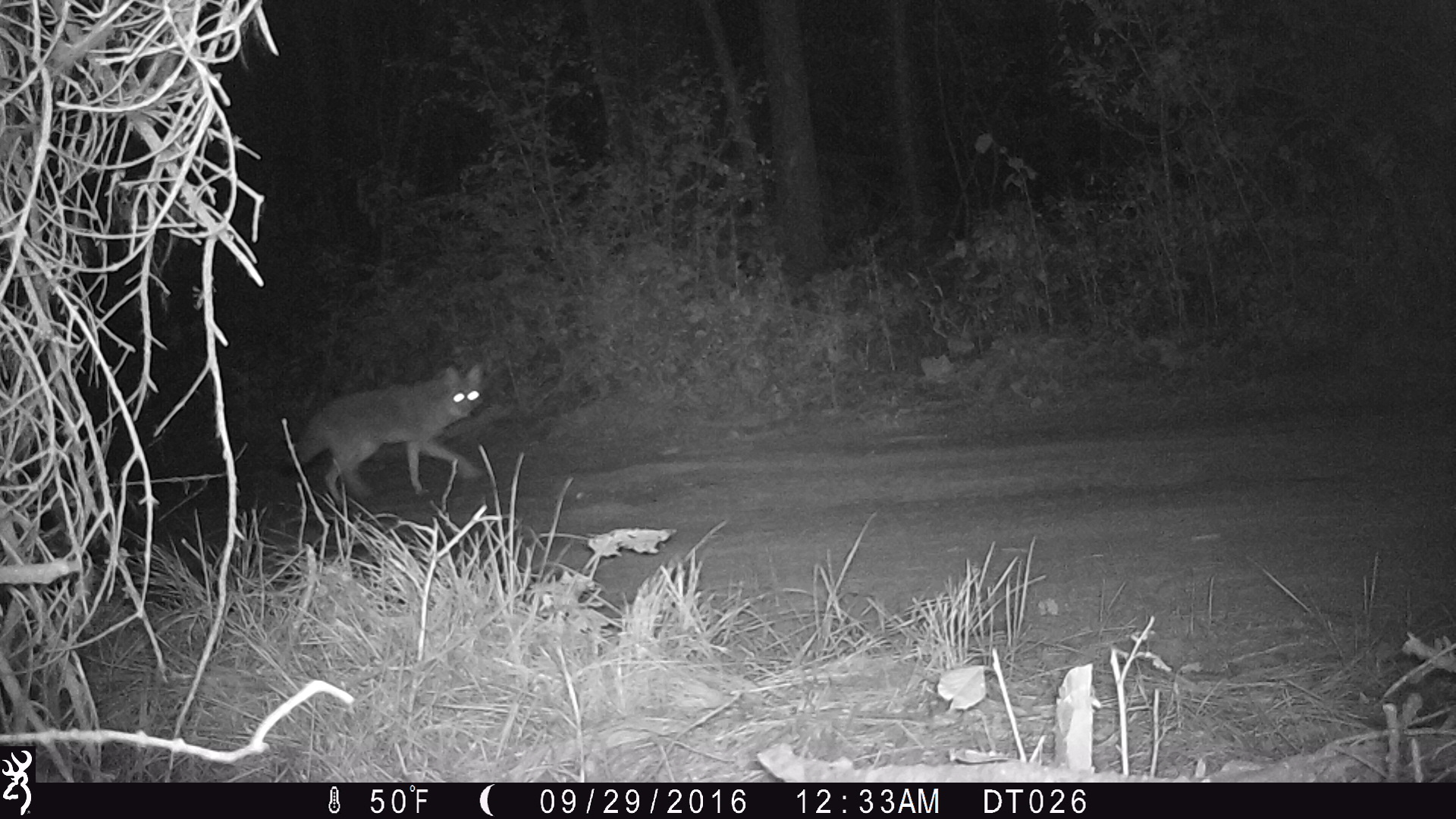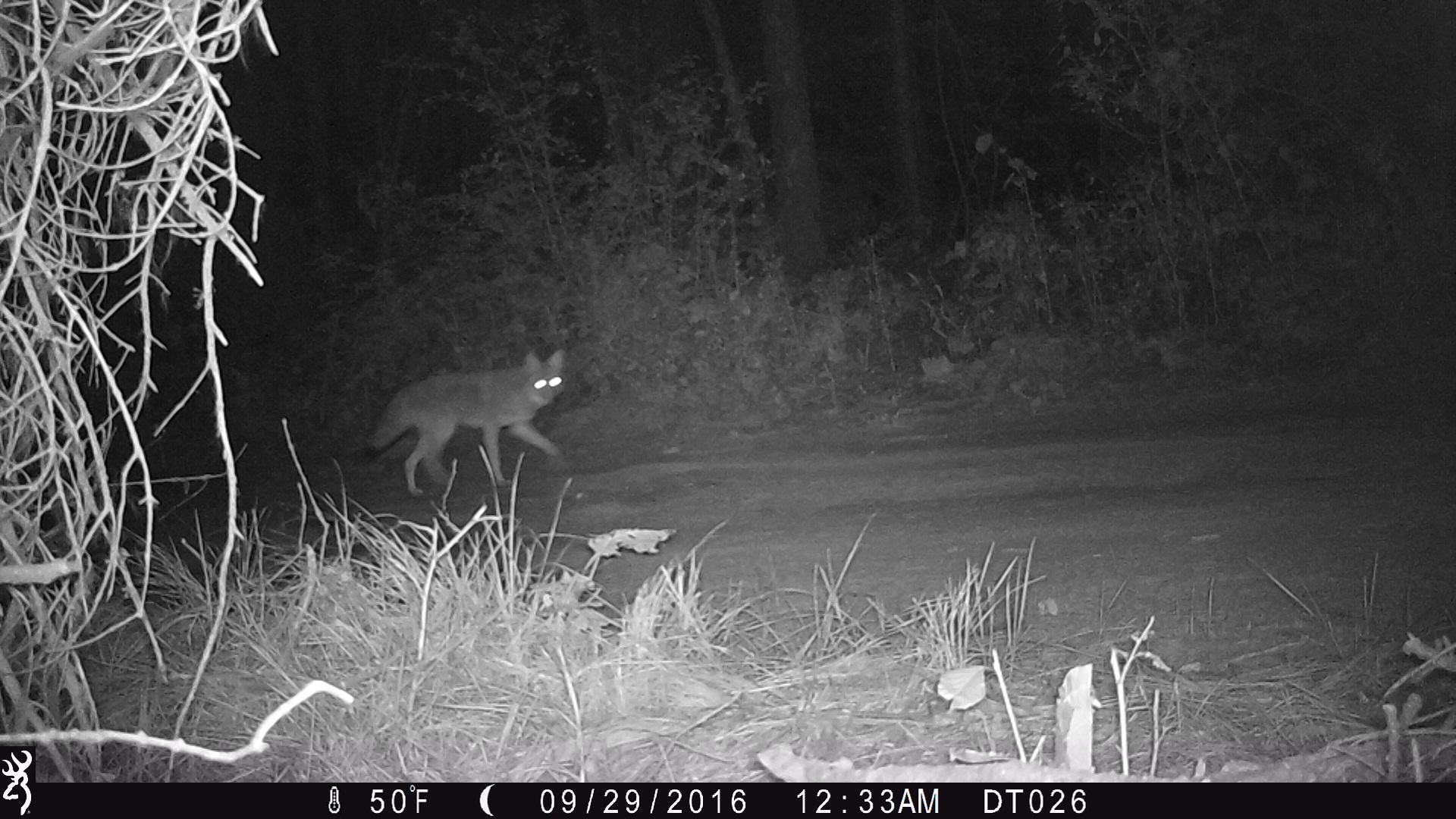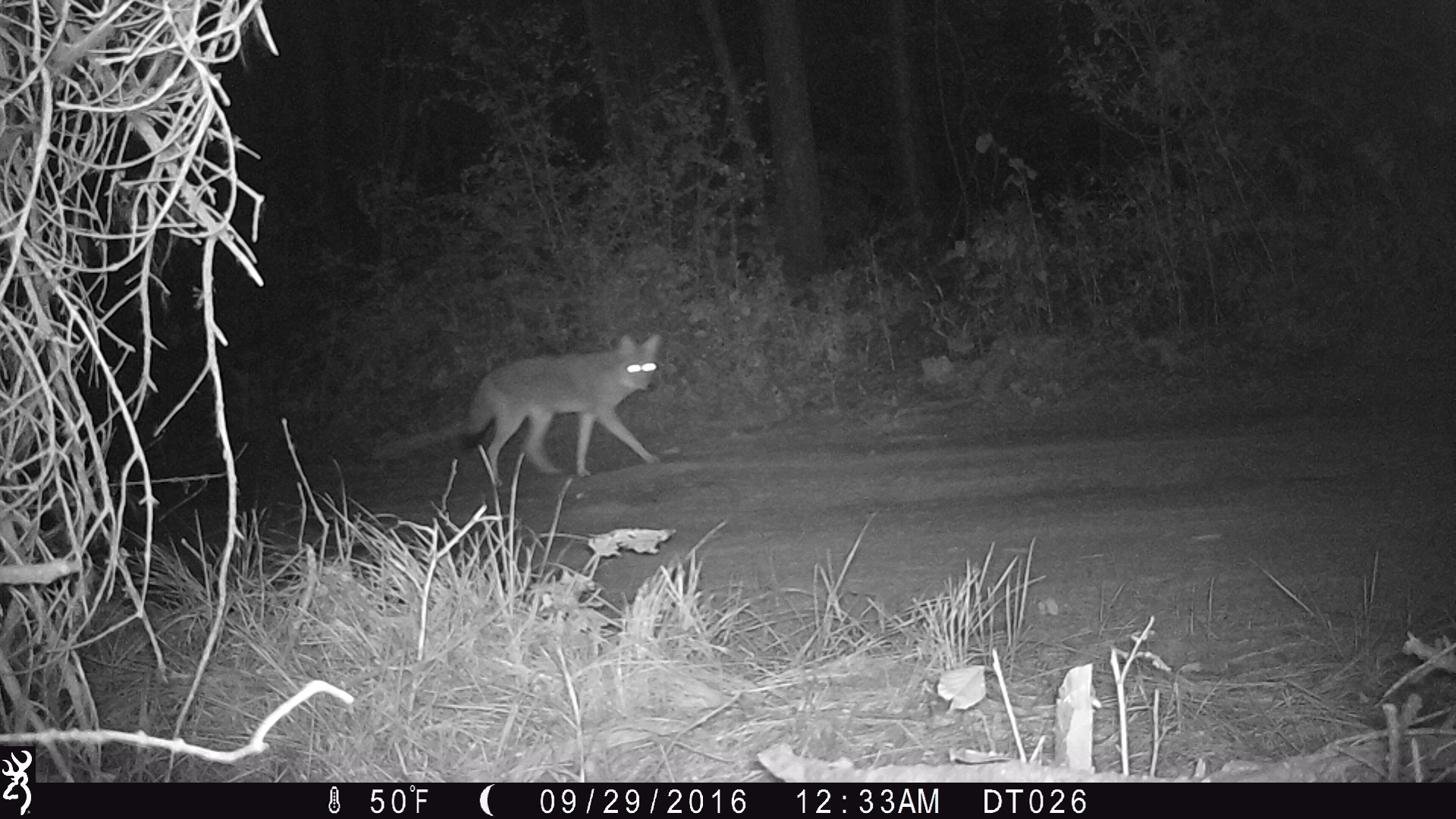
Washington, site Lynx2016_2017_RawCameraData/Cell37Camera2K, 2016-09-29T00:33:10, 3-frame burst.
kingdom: Animalia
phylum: Chordata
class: Mammalia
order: Carnivora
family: Canidae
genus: Canis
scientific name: Canis latrans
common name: coyote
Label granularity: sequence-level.